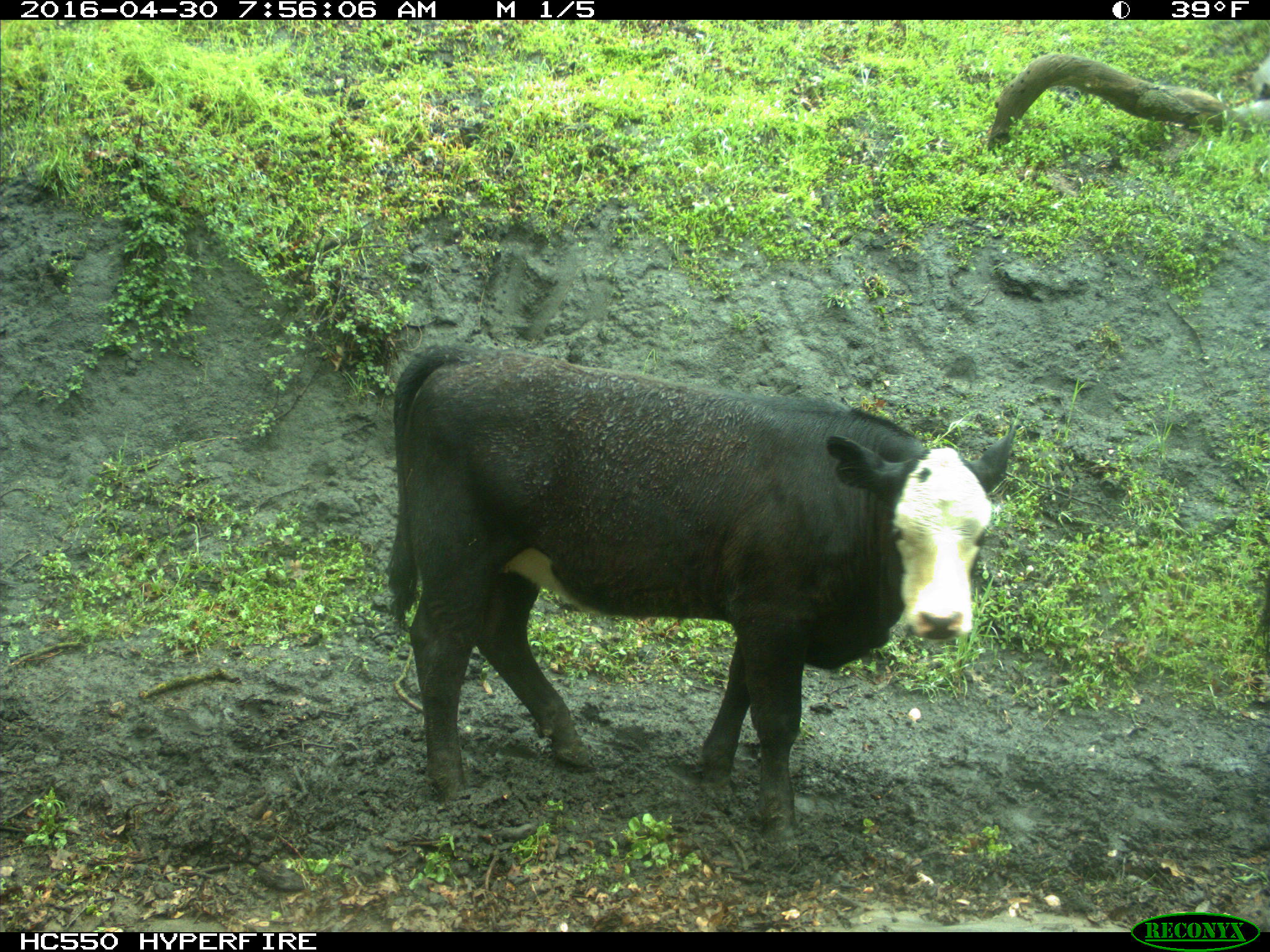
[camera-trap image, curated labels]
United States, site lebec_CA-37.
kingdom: Animalia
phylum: Chordata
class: Mammalia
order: Artiodactyla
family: Bovidae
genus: Bos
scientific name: Bos taurus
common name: domestic cow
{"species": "Bos taurus (domestic cow)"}